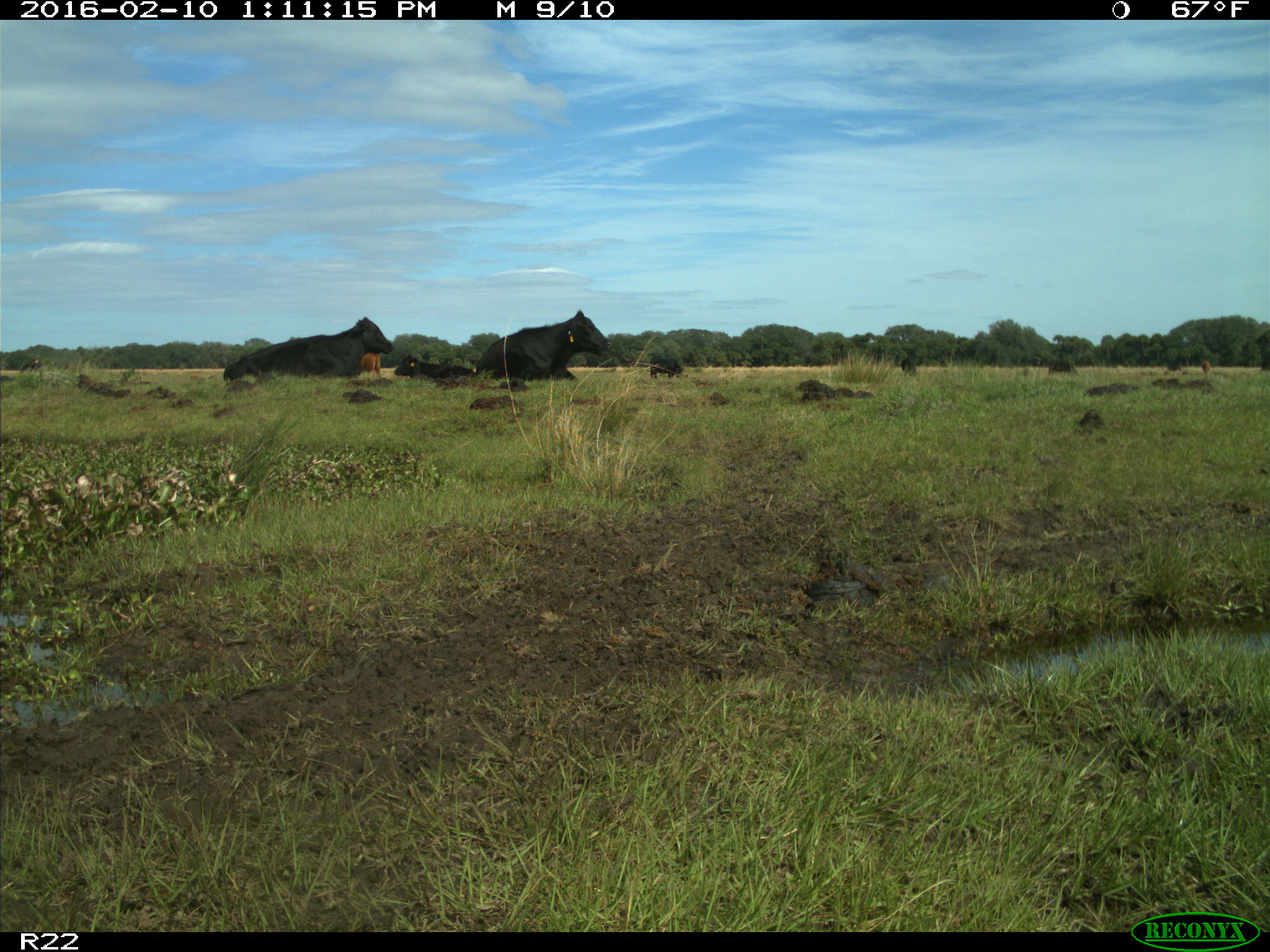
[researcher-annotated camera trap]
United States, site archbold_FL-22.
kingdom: Animalia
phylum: Chordata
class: Mammalia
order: Artiodactyla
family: Bovidae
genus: Bos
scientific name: Bos taurus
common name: domestic cow